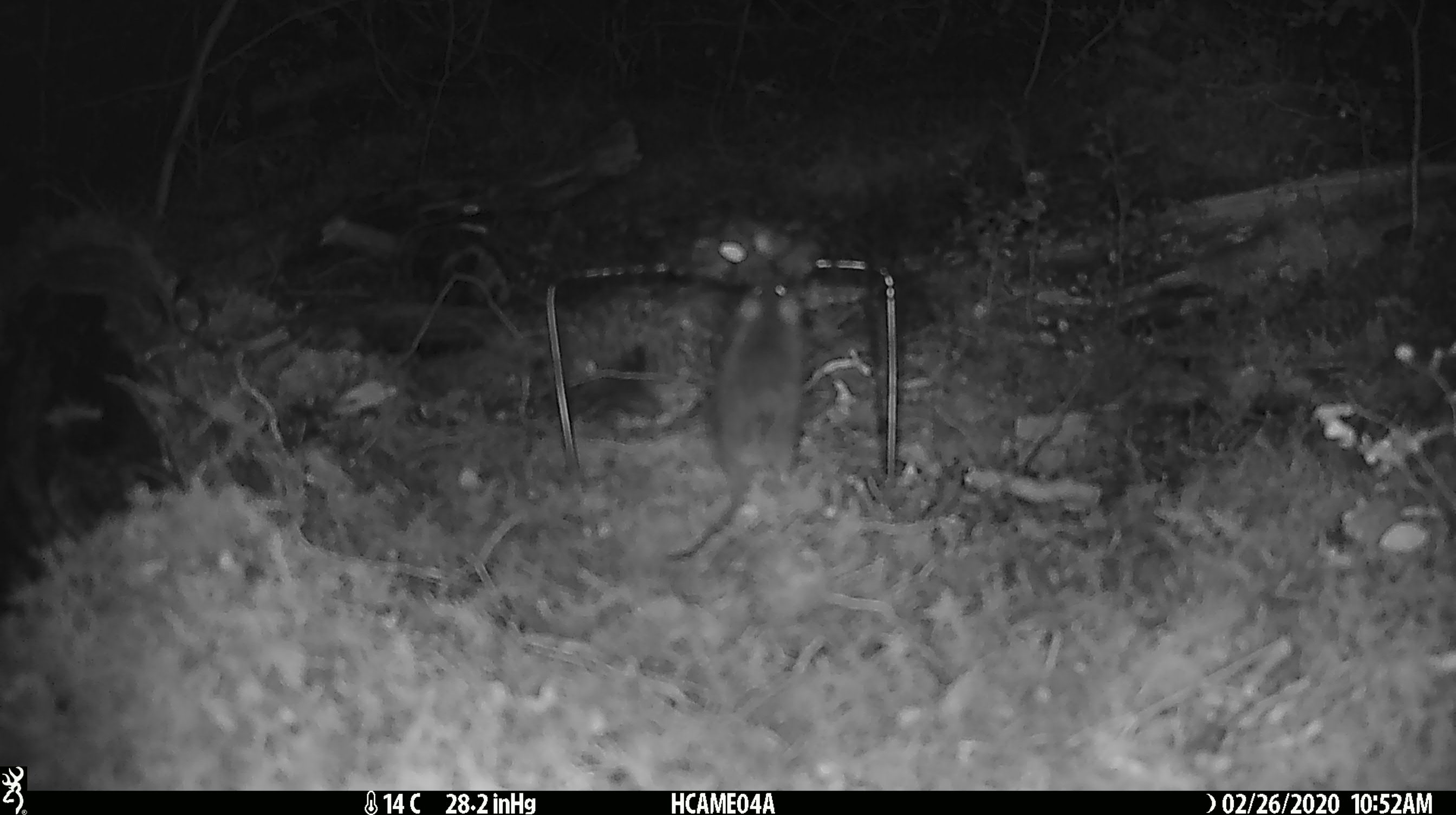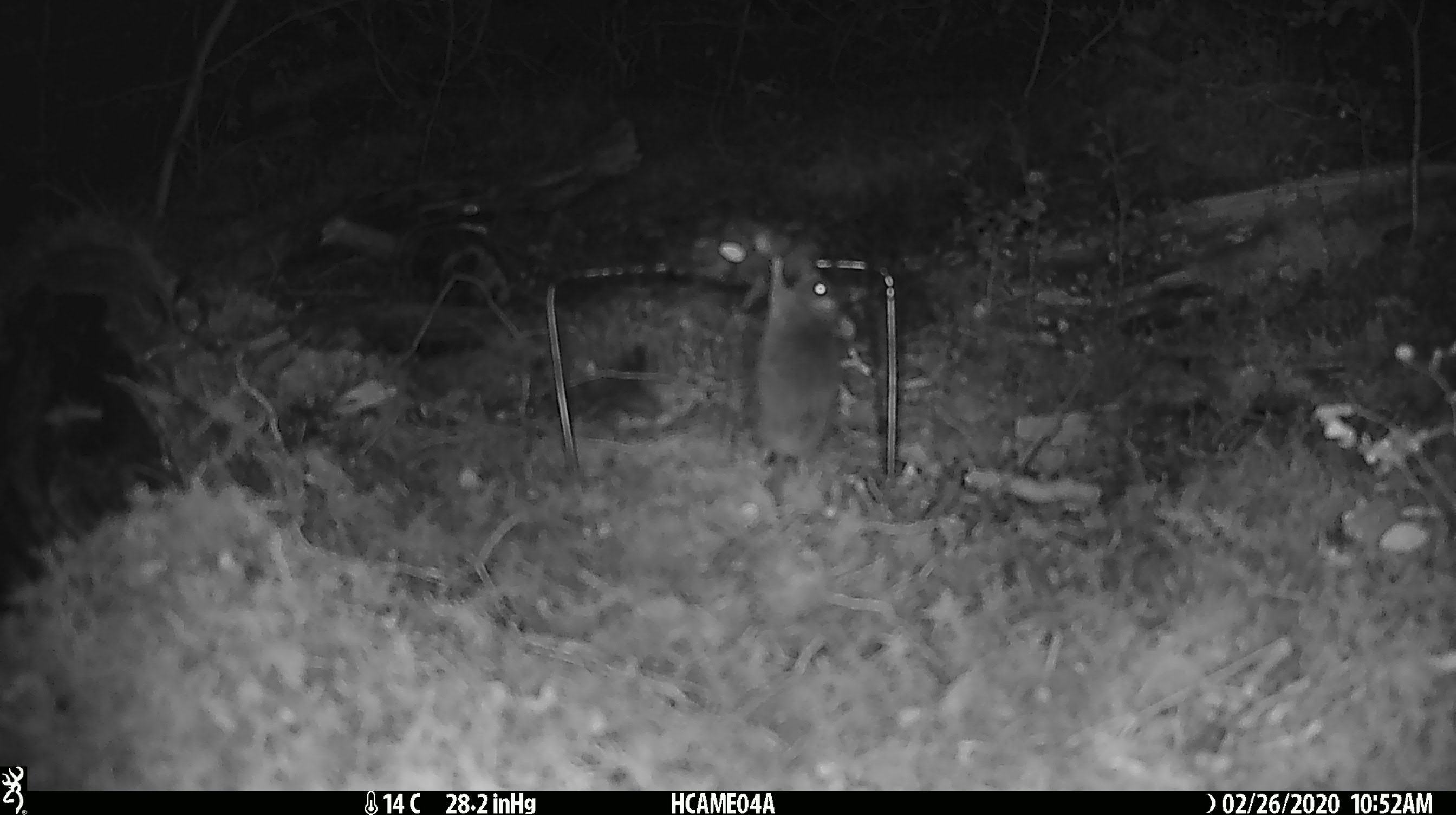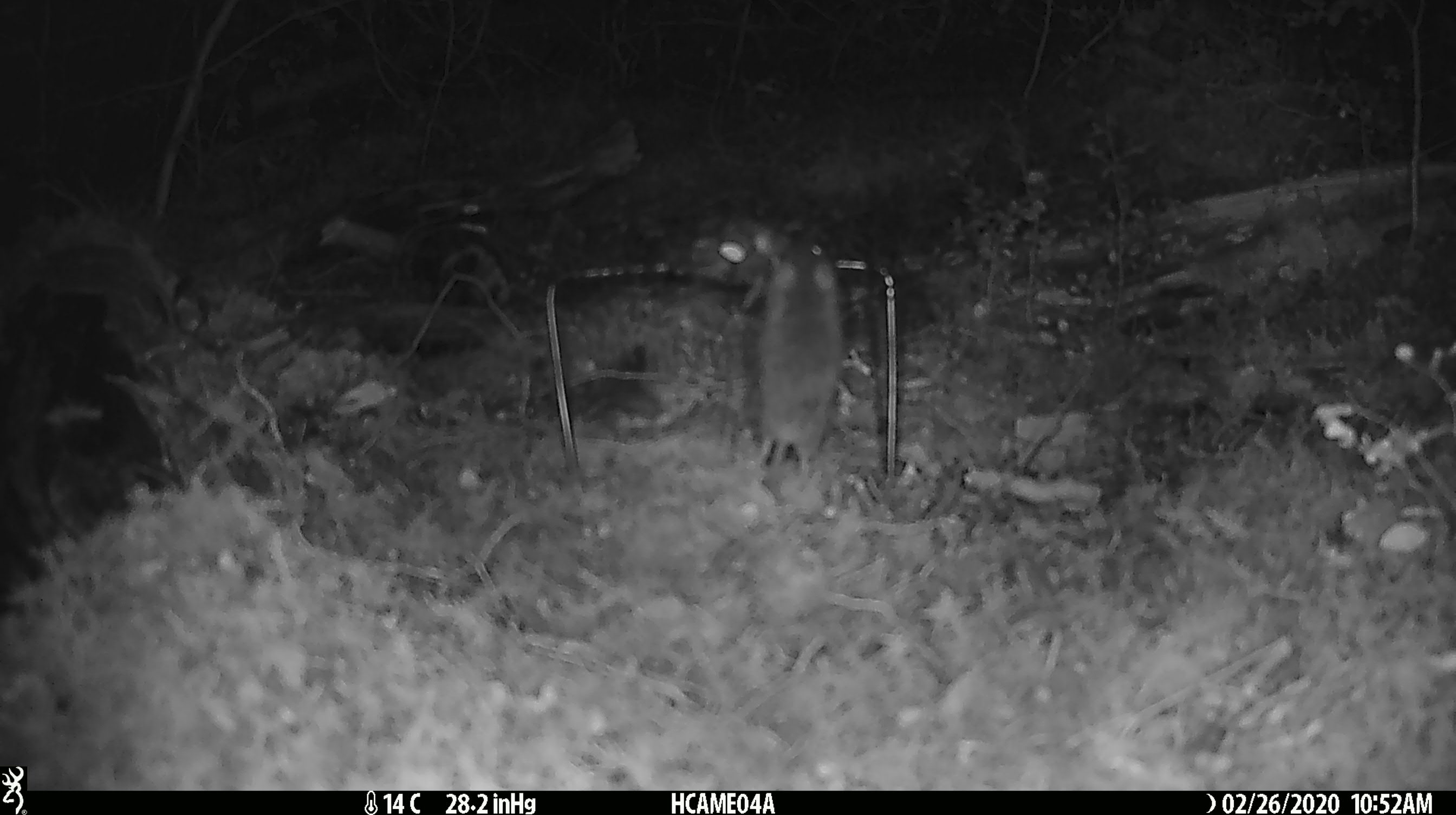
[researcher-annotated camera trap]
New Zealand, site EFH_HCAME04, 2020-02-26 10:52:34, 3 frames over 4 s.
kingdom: Animalia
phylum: Chordata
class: Mammalia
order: Rodentia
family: Muridae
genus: Mus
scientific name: Mus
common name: mouse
Mouse (Mus).